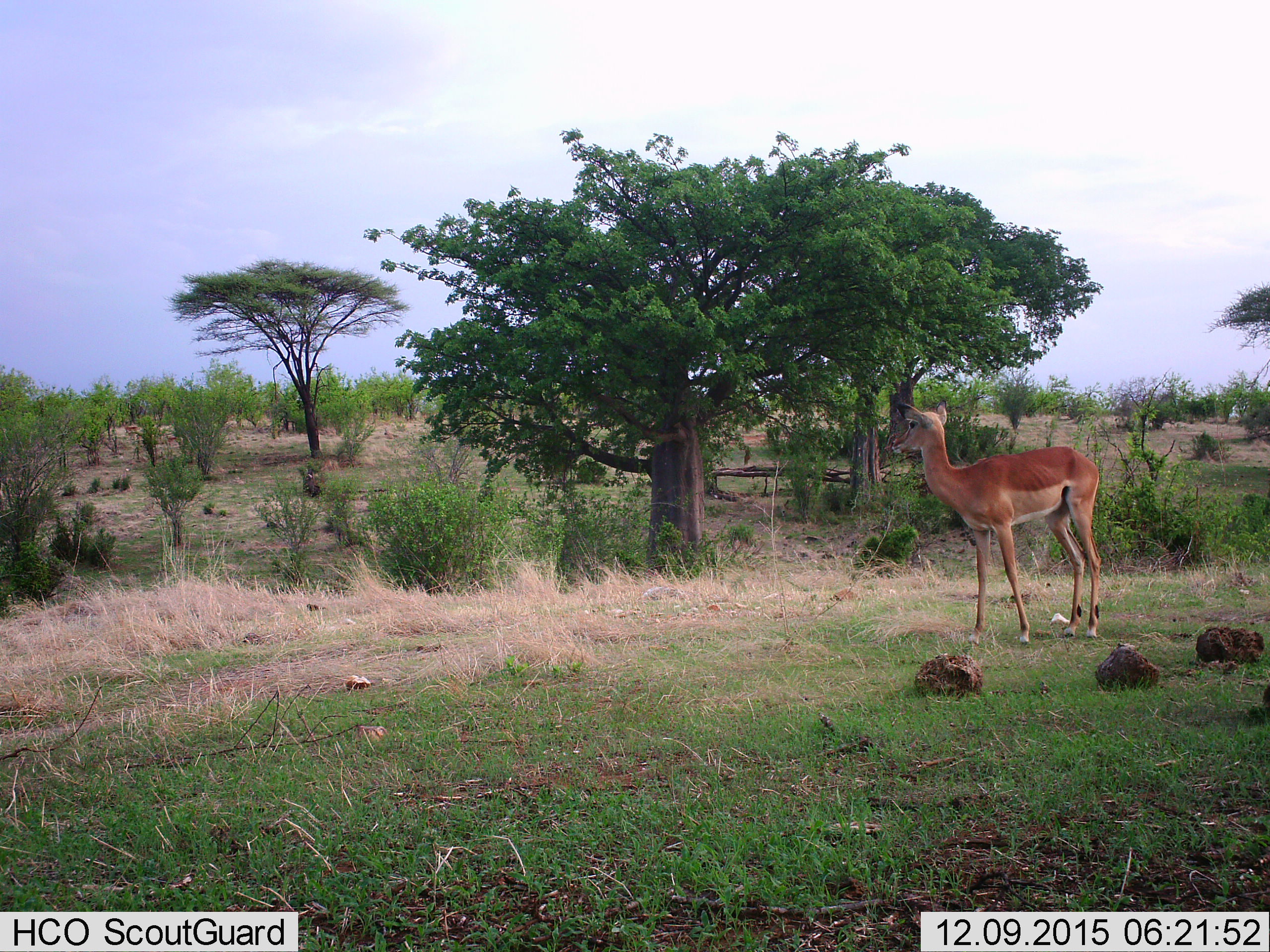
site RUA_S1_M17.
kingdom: Animalia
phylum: Chordata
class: Mammalia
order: Artiodactyla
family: Bovidae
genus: Aepyceros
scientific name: Aepyceros melampus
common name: impala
Impala (Aepyceros melampus), count 1. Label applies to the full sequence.